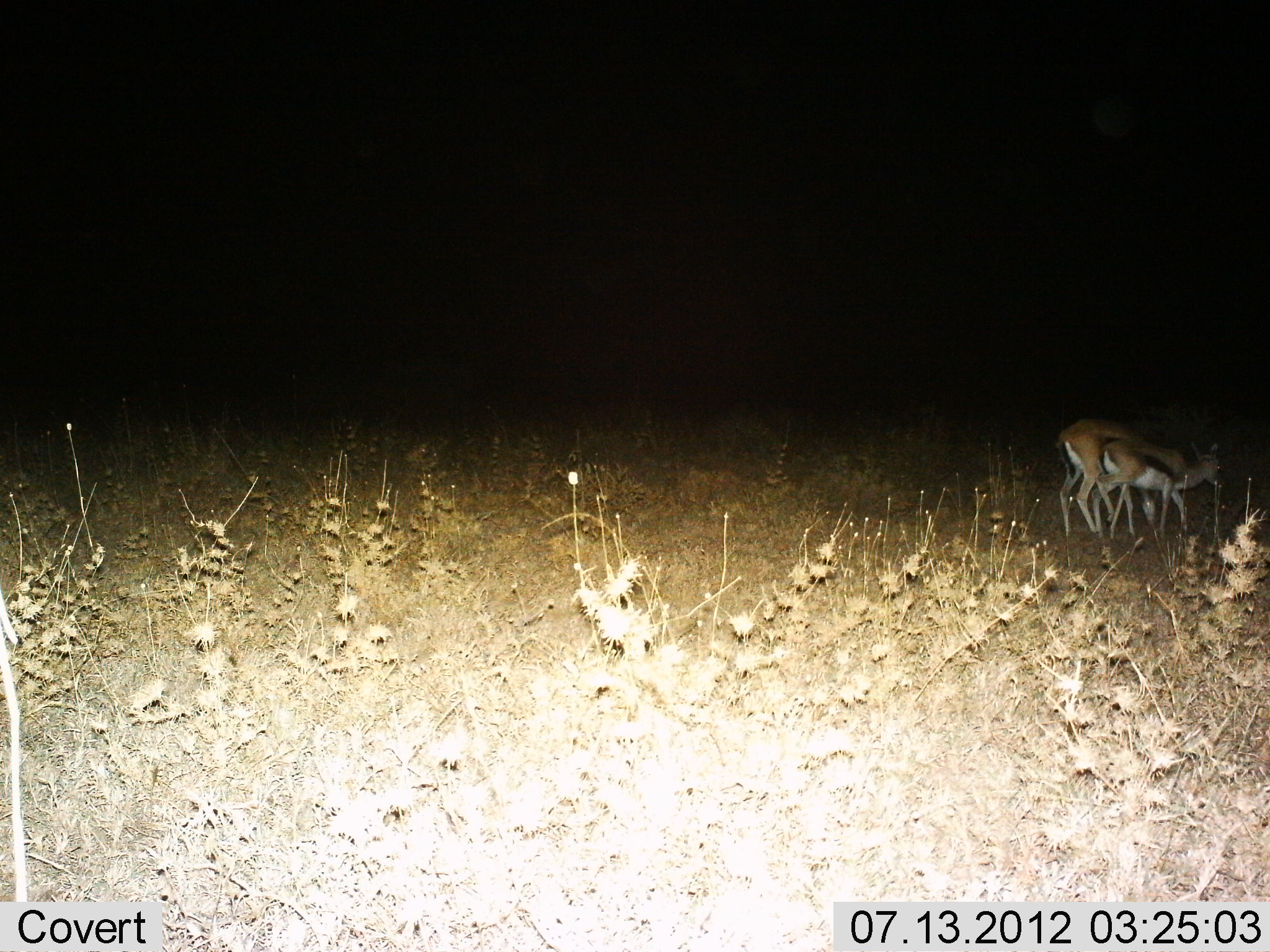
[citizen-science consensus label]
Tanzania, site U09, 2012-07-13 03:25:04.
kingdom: Animalia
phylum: Chordata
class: Mammalia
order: Artiodactyla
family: Bovidae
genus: Eudorcas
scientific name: Eudorcas thomsonii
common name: thomson's gazelle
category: gazellethomsons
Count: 2.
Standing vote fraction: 70%.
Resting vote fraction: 0%.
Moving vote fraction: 30%.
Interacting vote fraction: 10%.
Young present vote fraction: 30%.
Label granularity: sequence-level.